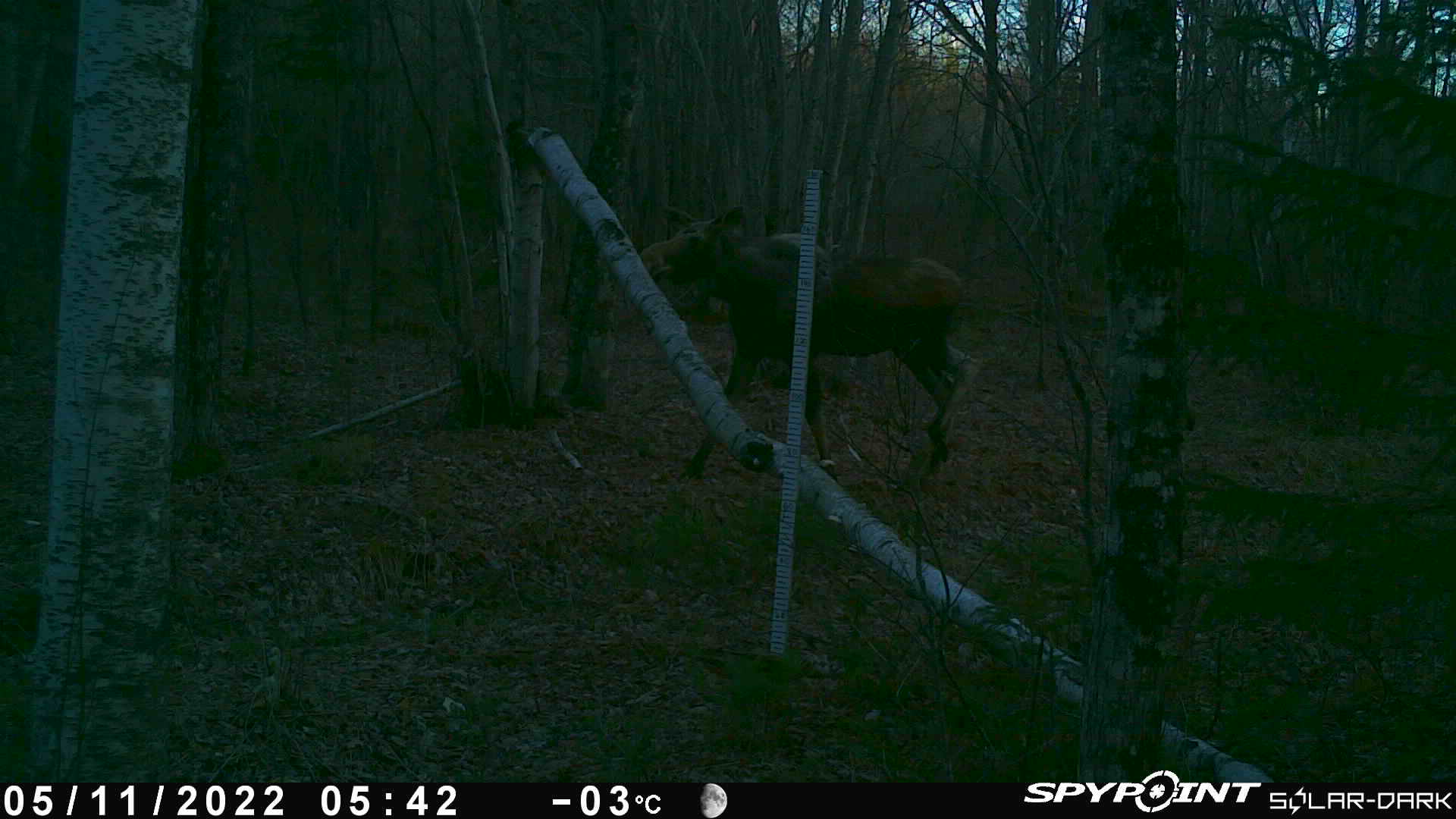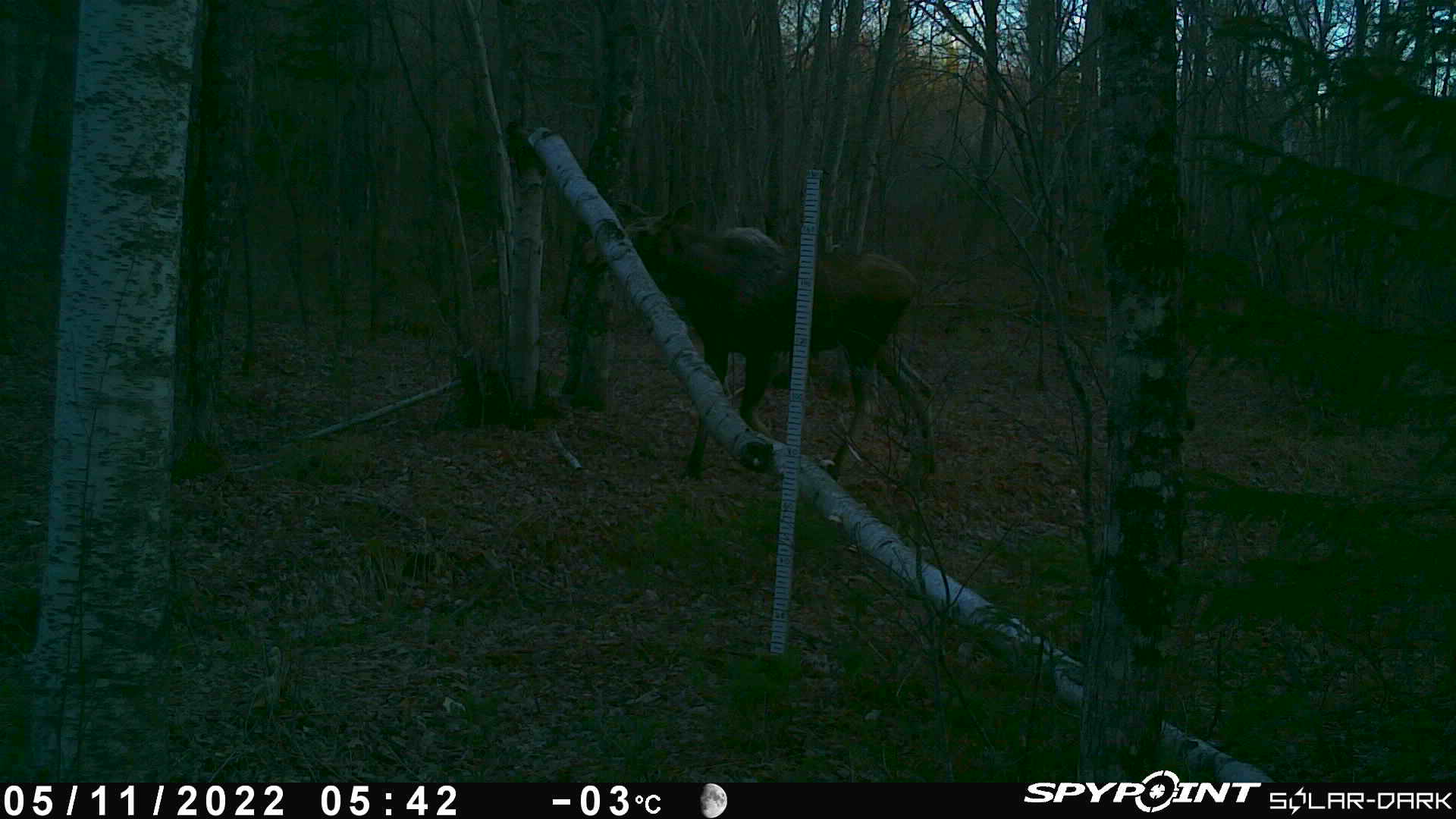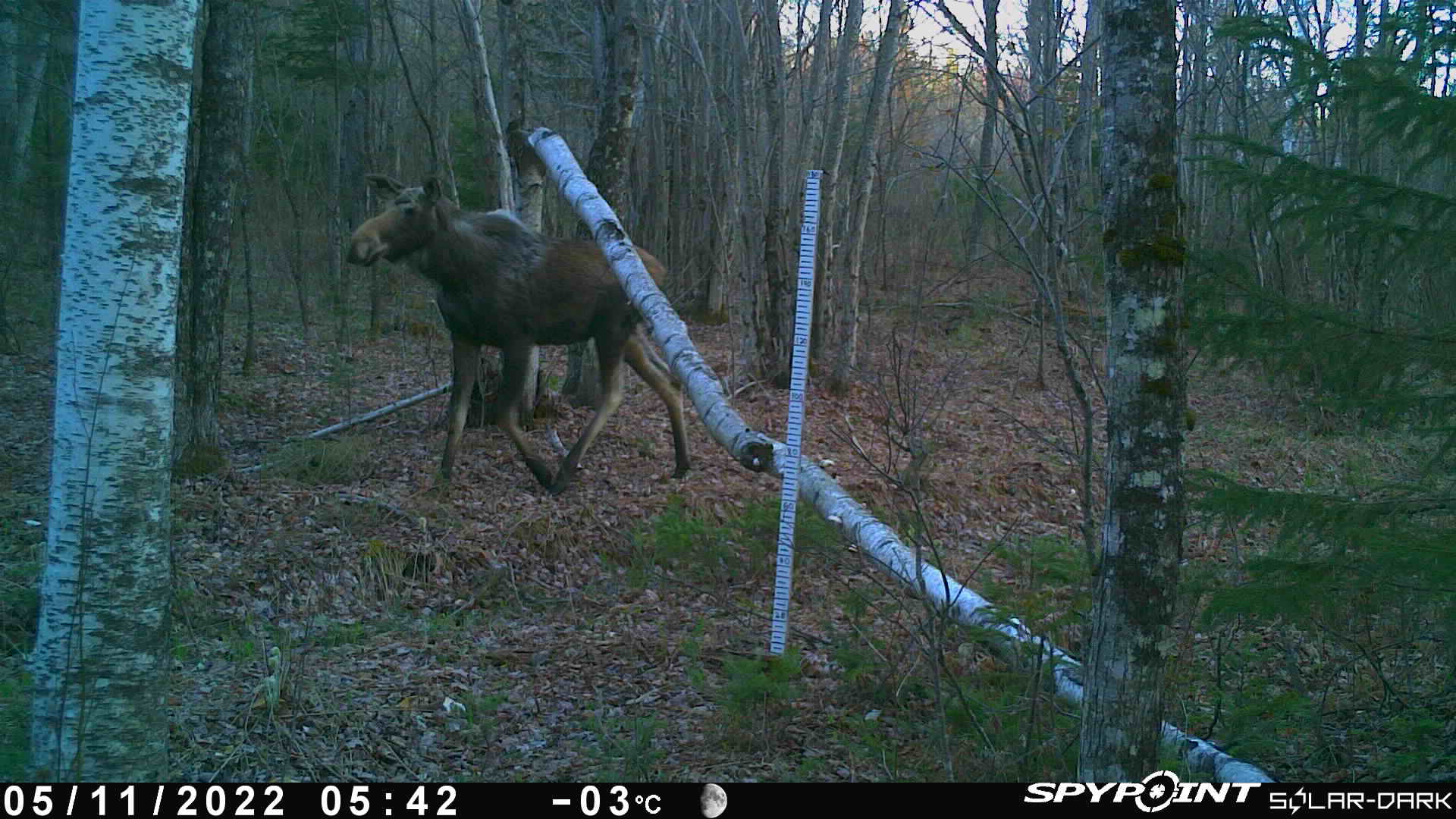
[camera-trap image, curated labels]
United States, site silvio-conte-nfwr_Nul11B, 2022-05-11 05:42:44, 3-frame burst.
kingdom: Animalia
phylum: Chordata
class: Mammalia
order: Artiodactyla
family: Cervidae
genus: Alces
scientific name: Alces alces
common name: moose